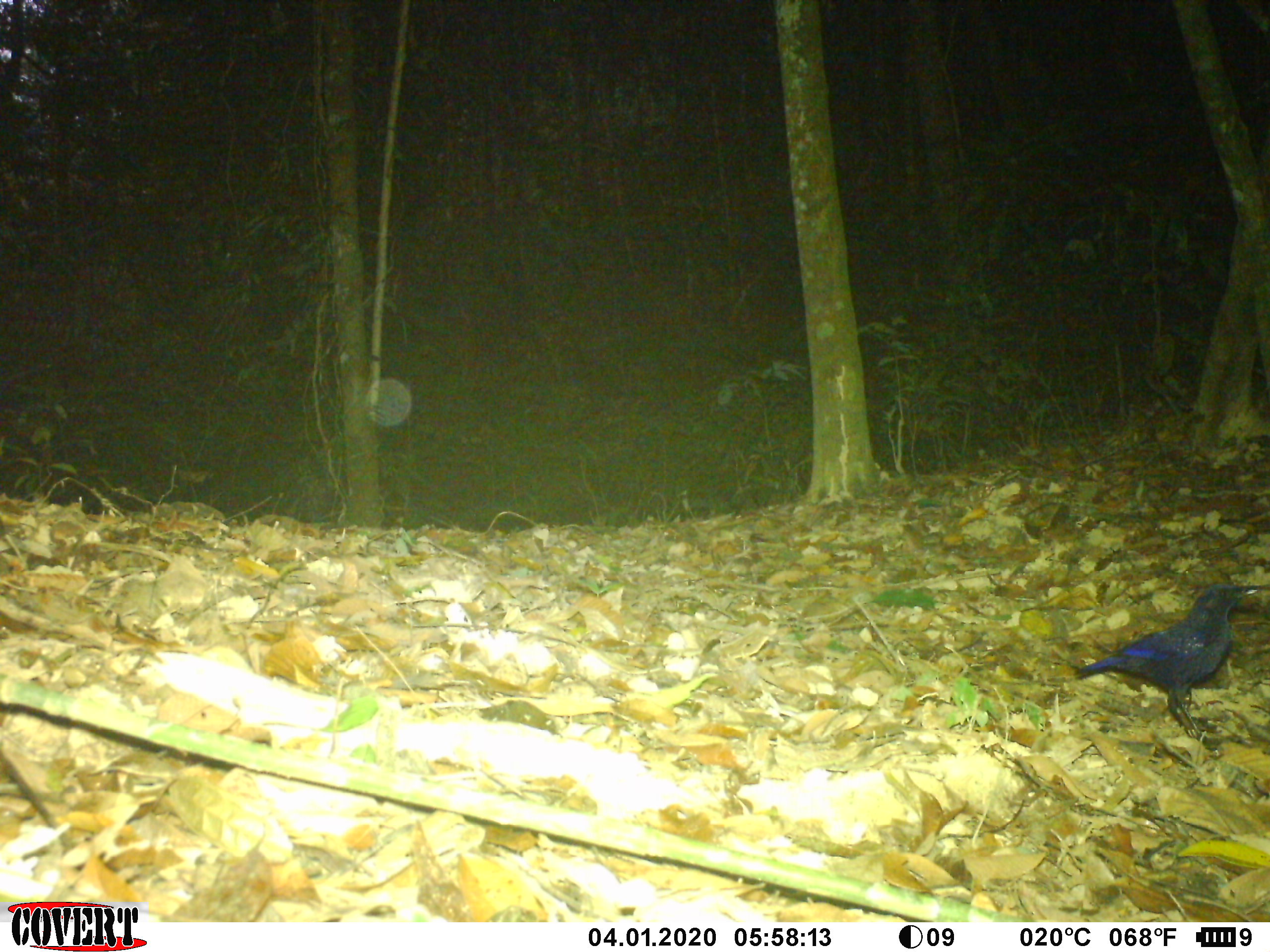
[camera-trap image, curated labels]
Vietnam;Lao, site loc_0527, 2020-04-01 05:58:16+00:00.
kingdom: Animalia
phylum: Chordata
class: Aves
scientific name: Aves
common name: bird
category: unidentified bird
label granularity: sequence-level